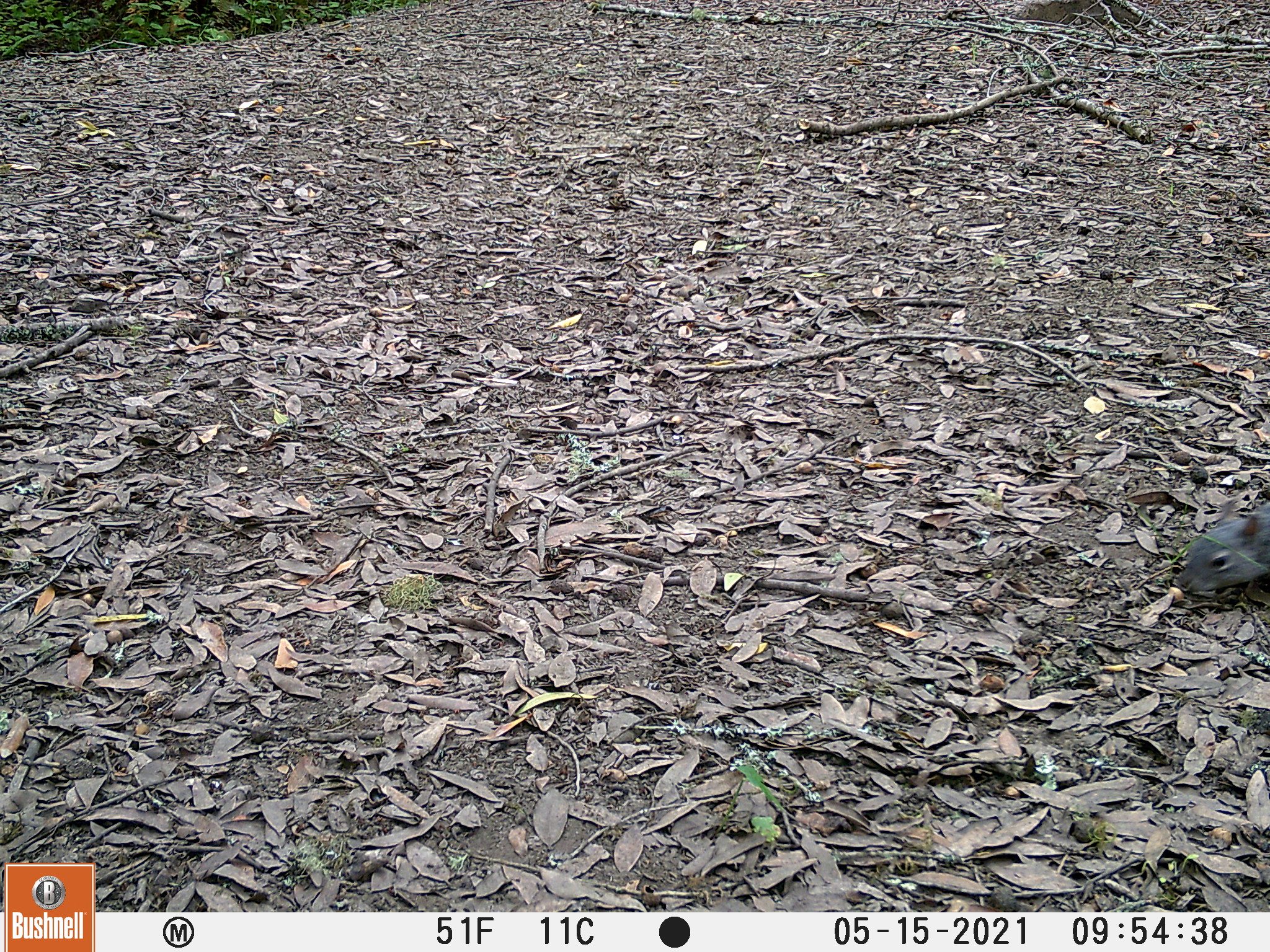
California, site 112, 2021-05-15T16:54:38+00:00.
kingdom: Animalia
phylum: Chordata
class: Mammalia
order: Rodentia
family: Sciuridae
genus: Sciurus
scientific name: Sciurus griseus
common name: western gray squirrel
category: western grey squirrel